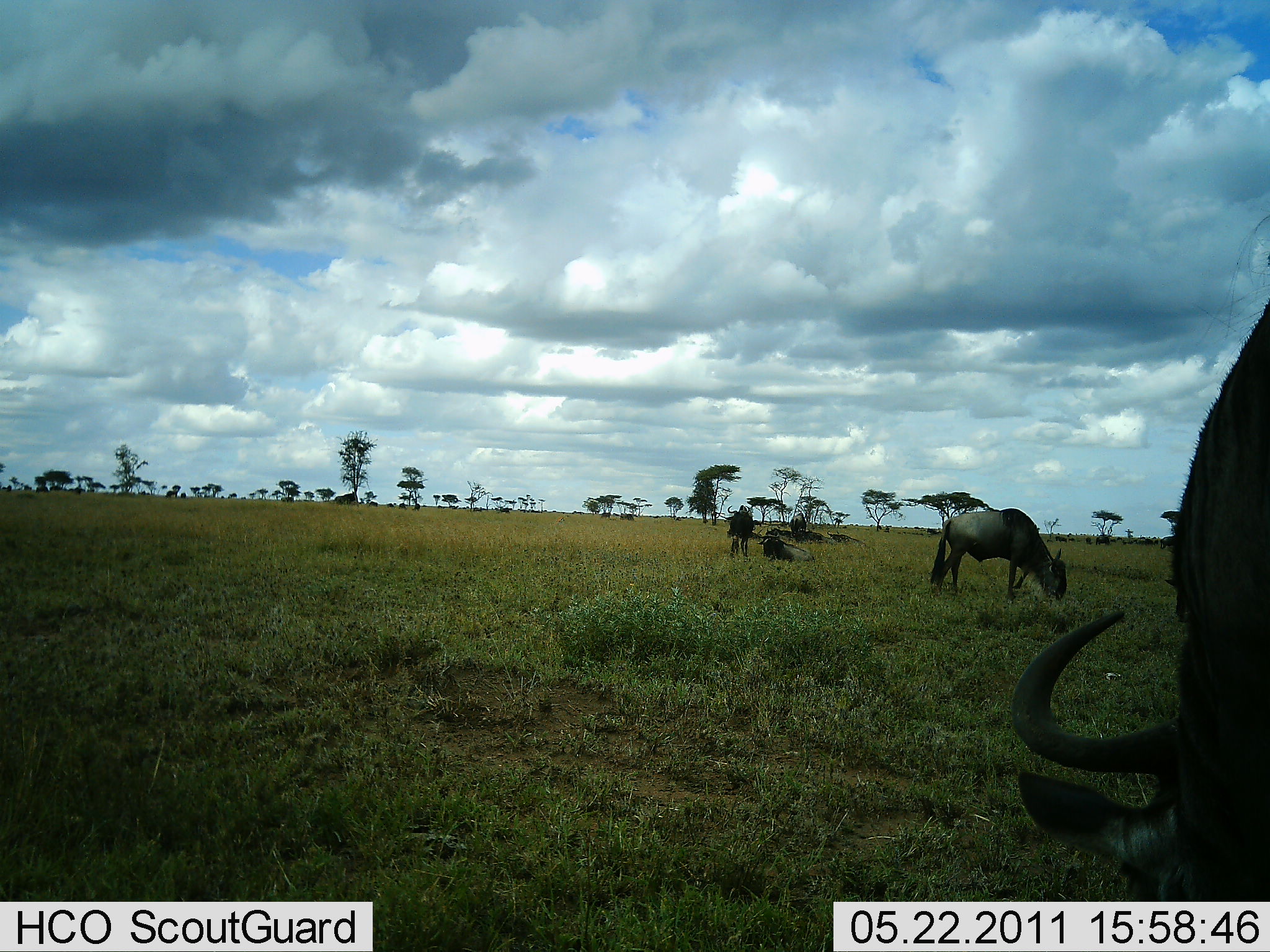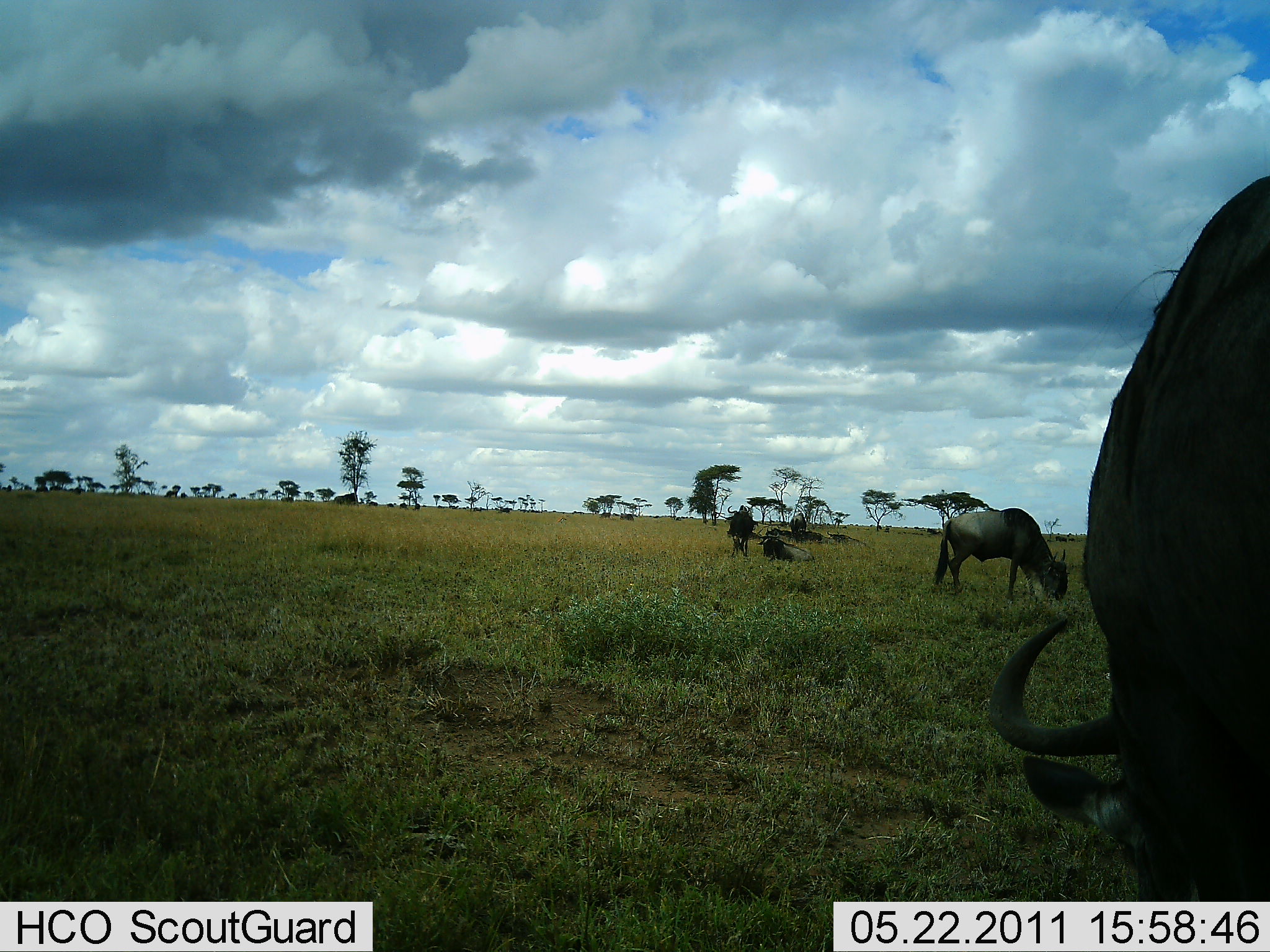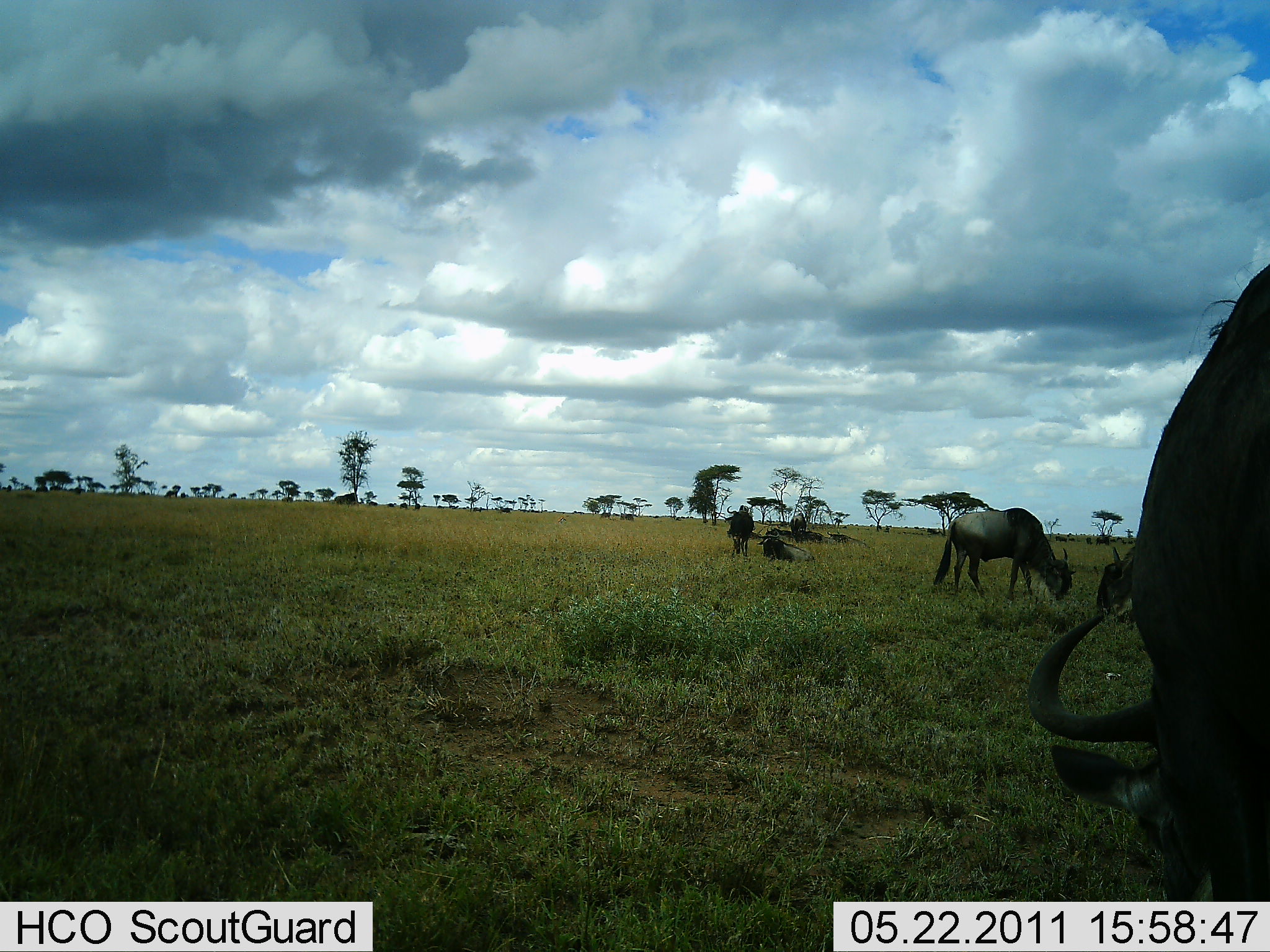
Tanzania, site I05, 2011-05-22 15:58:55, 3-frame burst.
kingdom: Animalia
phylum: Chordata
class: Mammalia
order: Artiodactyla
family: Bovidae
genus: Connochaetes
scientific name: Connochaetes taurinus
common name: blue wildebeest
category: wildebeest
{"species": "wildebeest (blue wildebeest) (Connochaetes taurinus)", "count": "4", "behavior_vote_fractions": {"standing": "27%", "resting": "36%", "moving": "9%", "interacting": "0%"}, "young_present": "0%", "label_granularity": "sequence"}